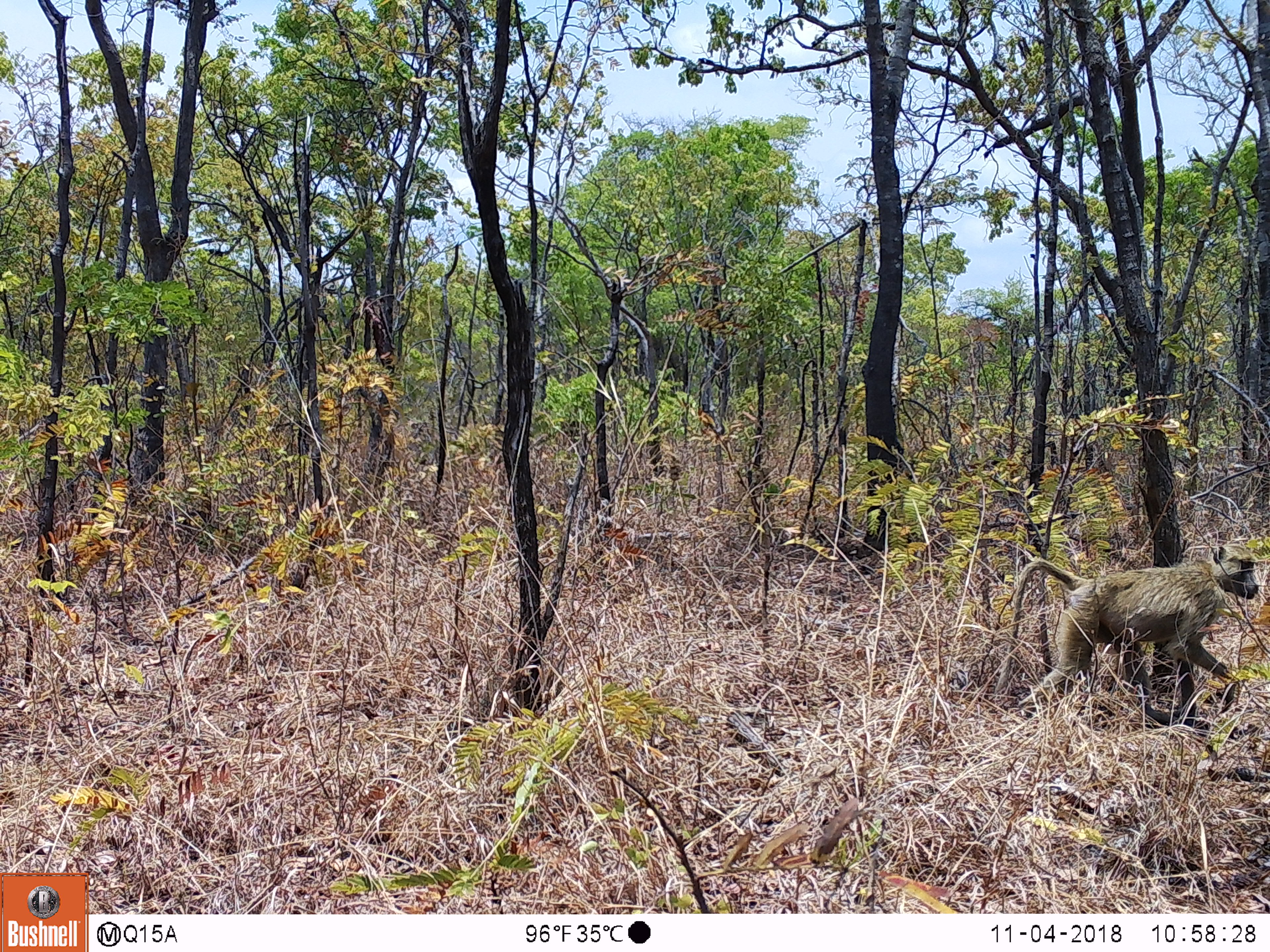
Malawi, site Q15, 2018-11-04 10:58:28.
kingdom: Animalia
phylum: Chordata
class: Mammalia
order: Primates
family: Cercopithecidae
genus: Papio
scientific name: Papio cynocephalus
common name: yellow baboon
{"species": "yellow baboon (Papio cynocephalus)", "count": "1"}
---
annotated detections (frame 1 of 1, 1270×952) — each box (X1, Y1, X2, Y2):
yellow baboon: (986, 538, 1260, 731)